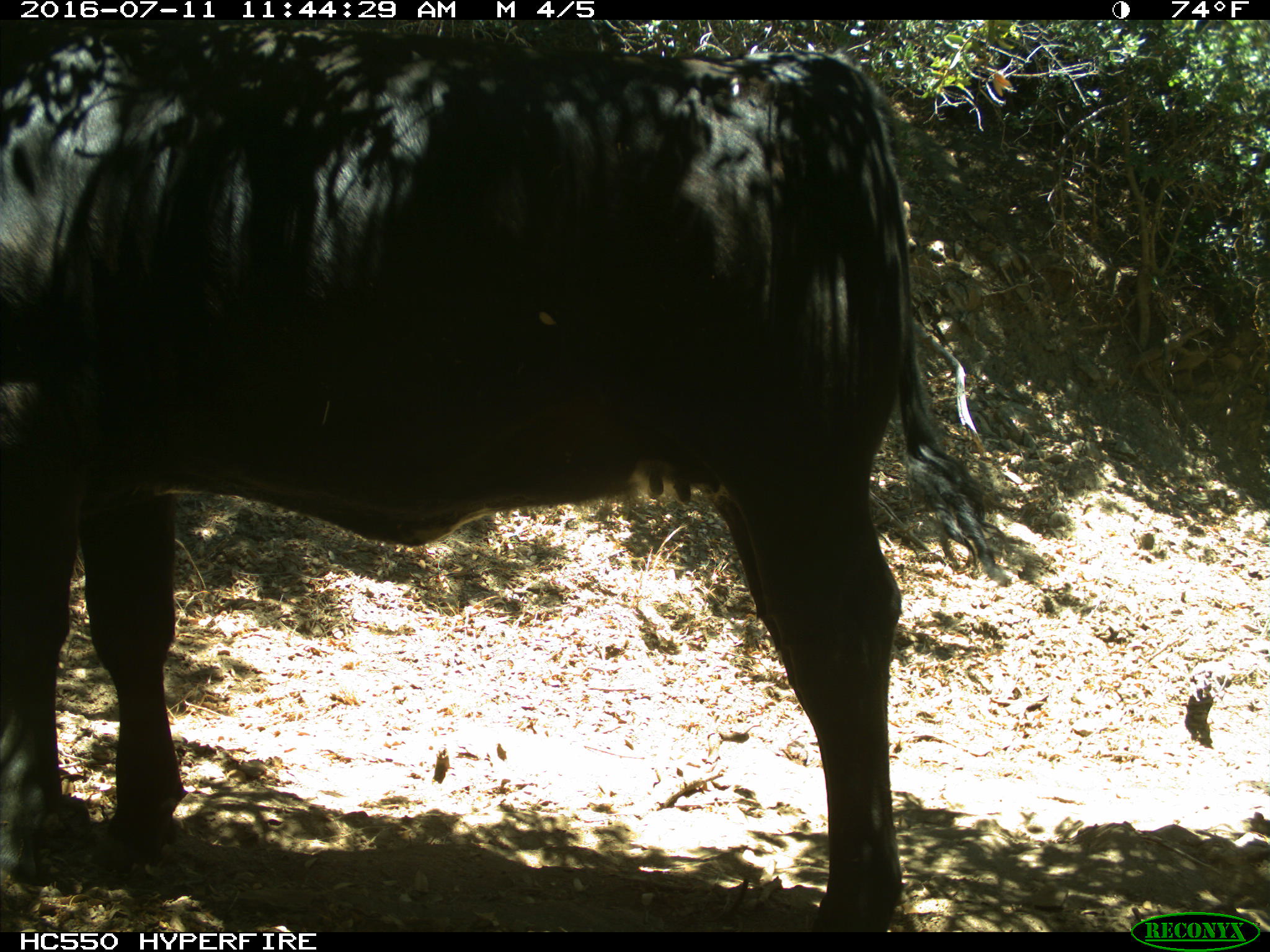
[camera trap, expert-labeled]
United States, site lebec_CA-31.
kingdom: Animalia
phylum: Chordata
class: Mammalia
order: Artiodactyla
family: Bovidae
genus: Bos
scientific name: Bos taurus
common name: domestic cow